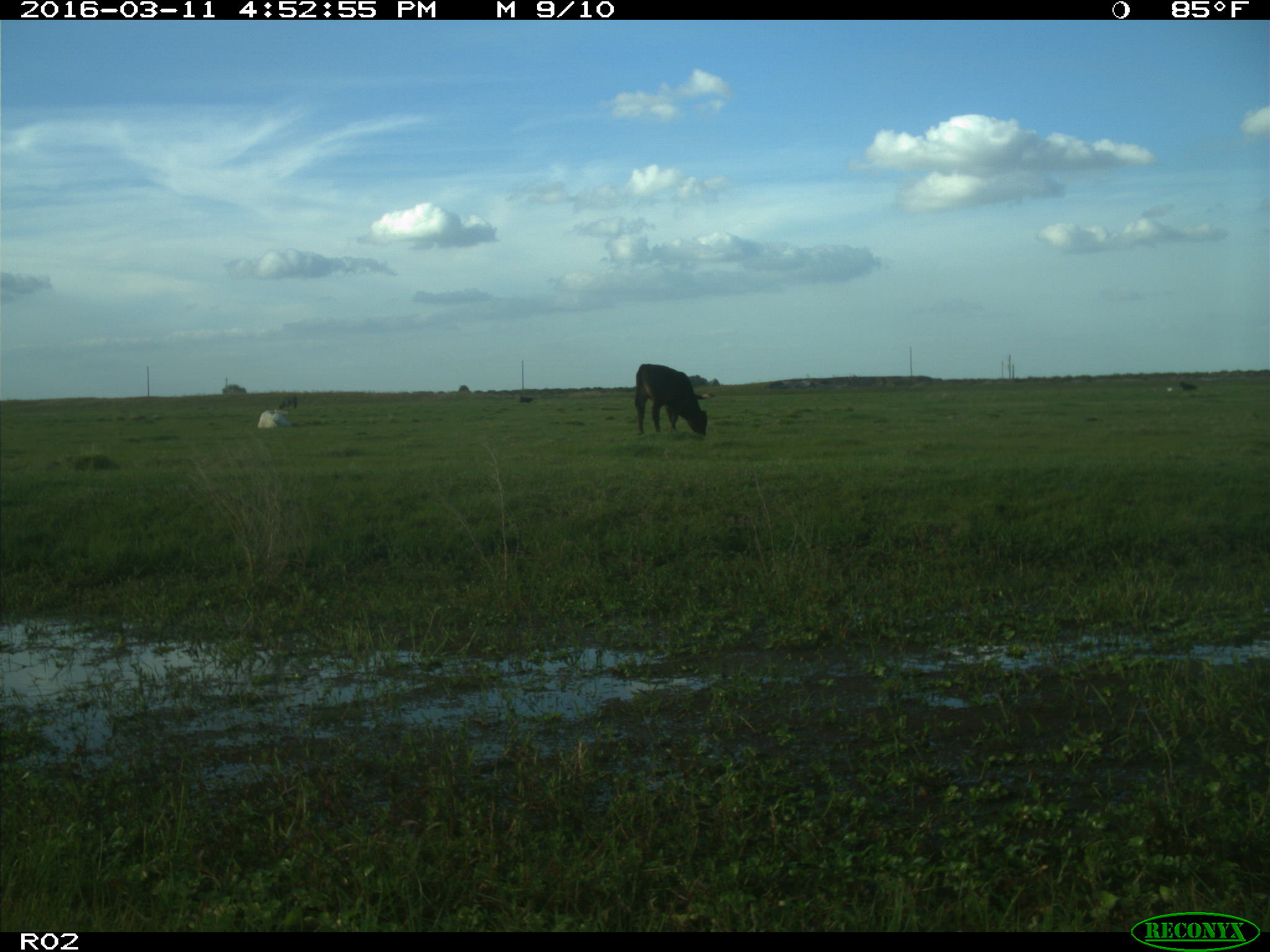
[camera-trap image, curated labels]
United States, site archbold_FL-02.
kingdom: Animalia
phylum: Chordata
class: Mammalia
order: Artiodactyla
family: Bovidae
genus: Bos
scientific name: Bos taurus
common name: domestic cow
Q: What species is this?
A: Bos taurus (domestic cow).